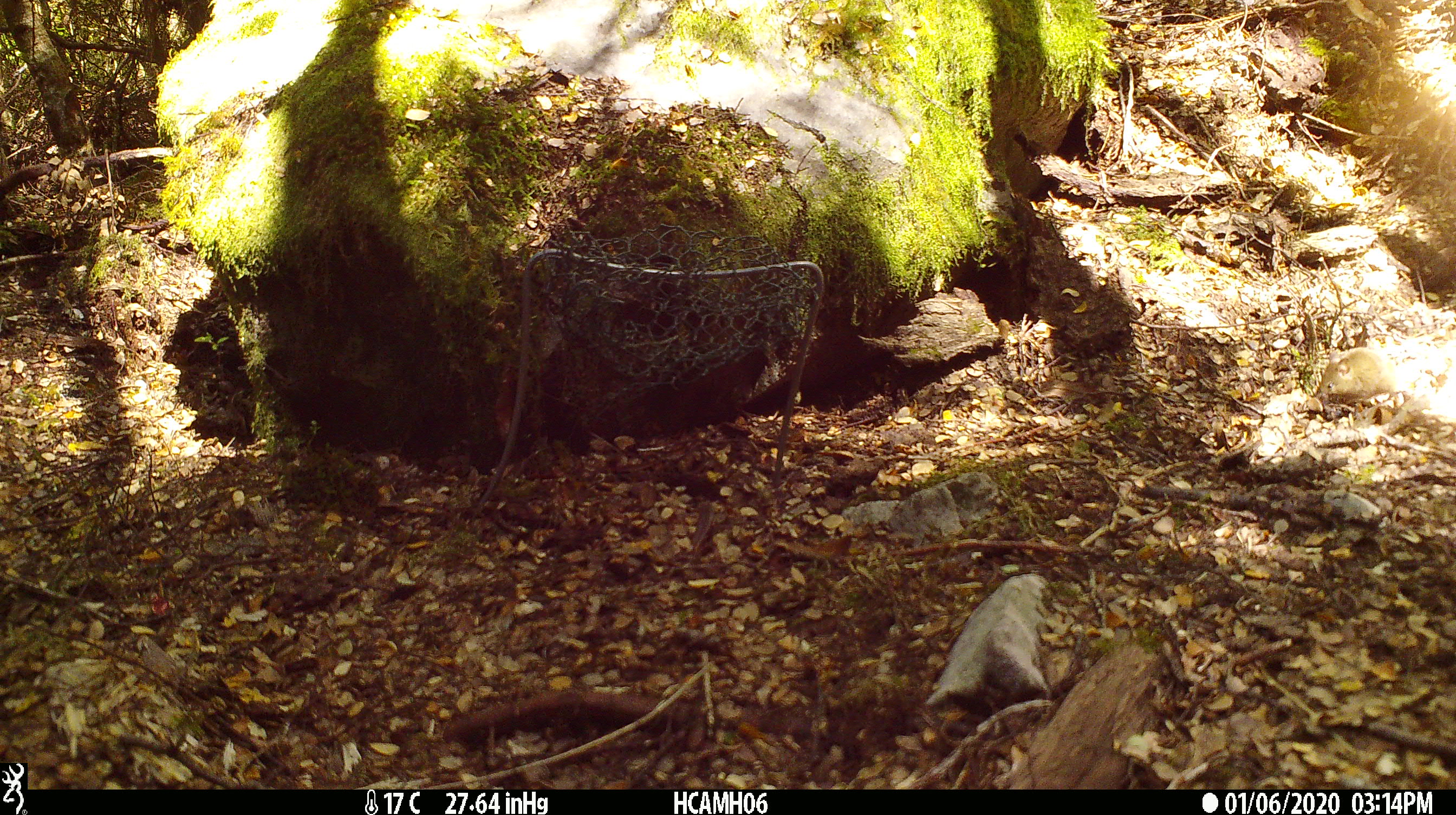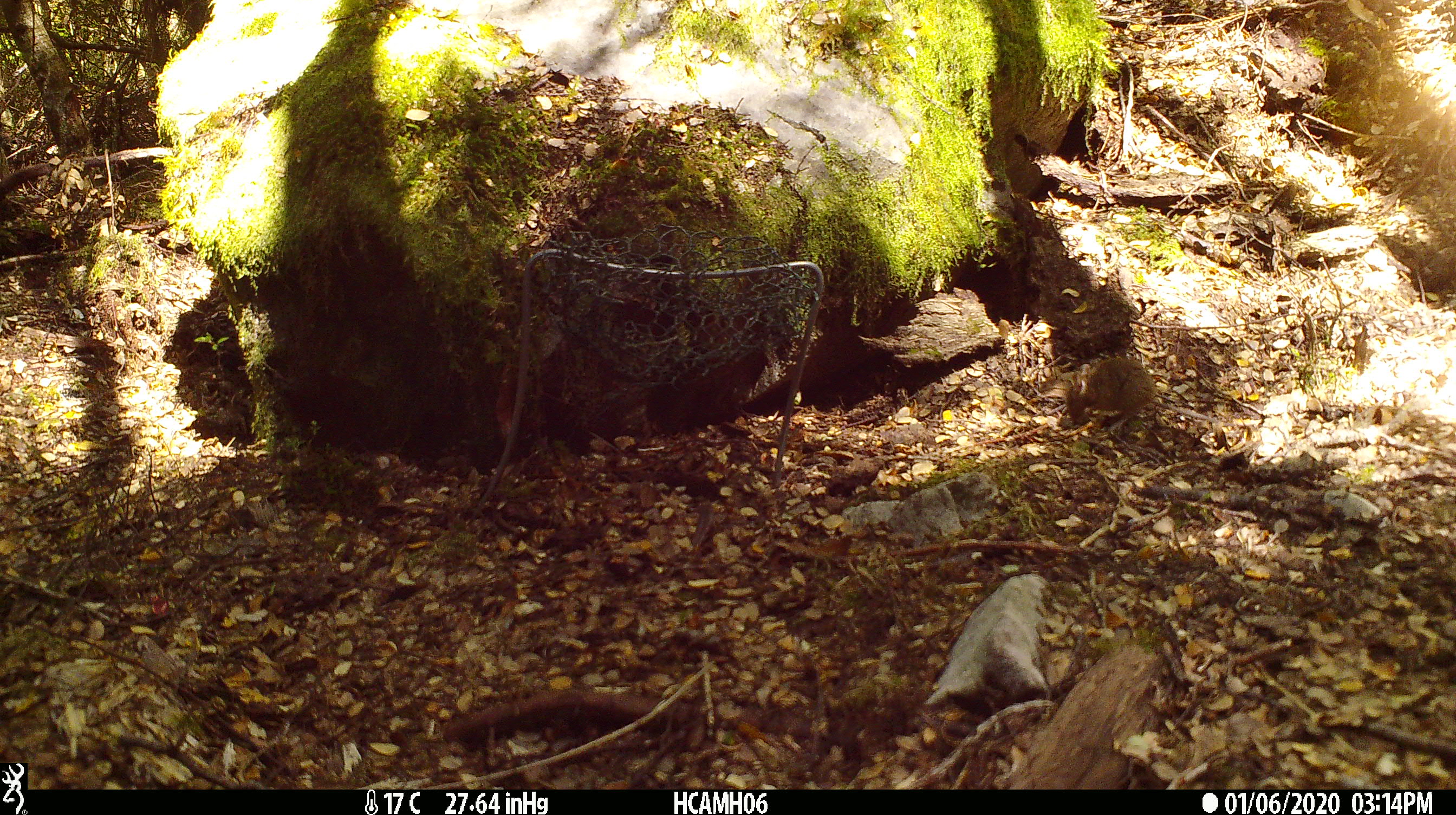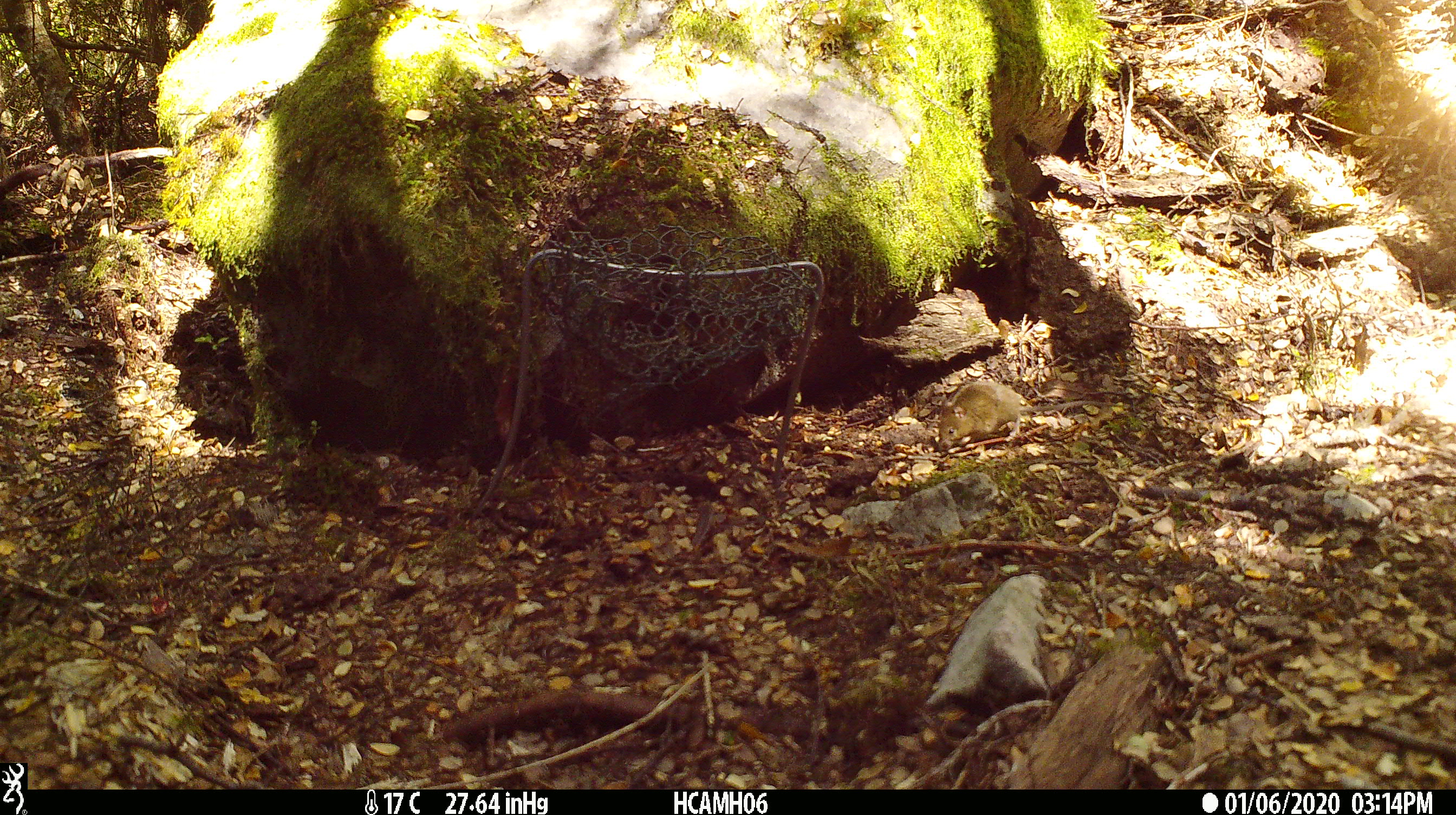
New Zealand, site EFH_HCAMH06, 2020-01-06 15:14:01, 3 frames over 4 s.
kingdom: Animalia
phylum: Chordata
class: Mammalia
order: Rodentia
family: Muridae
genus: Mus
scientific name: Mus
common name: mouse